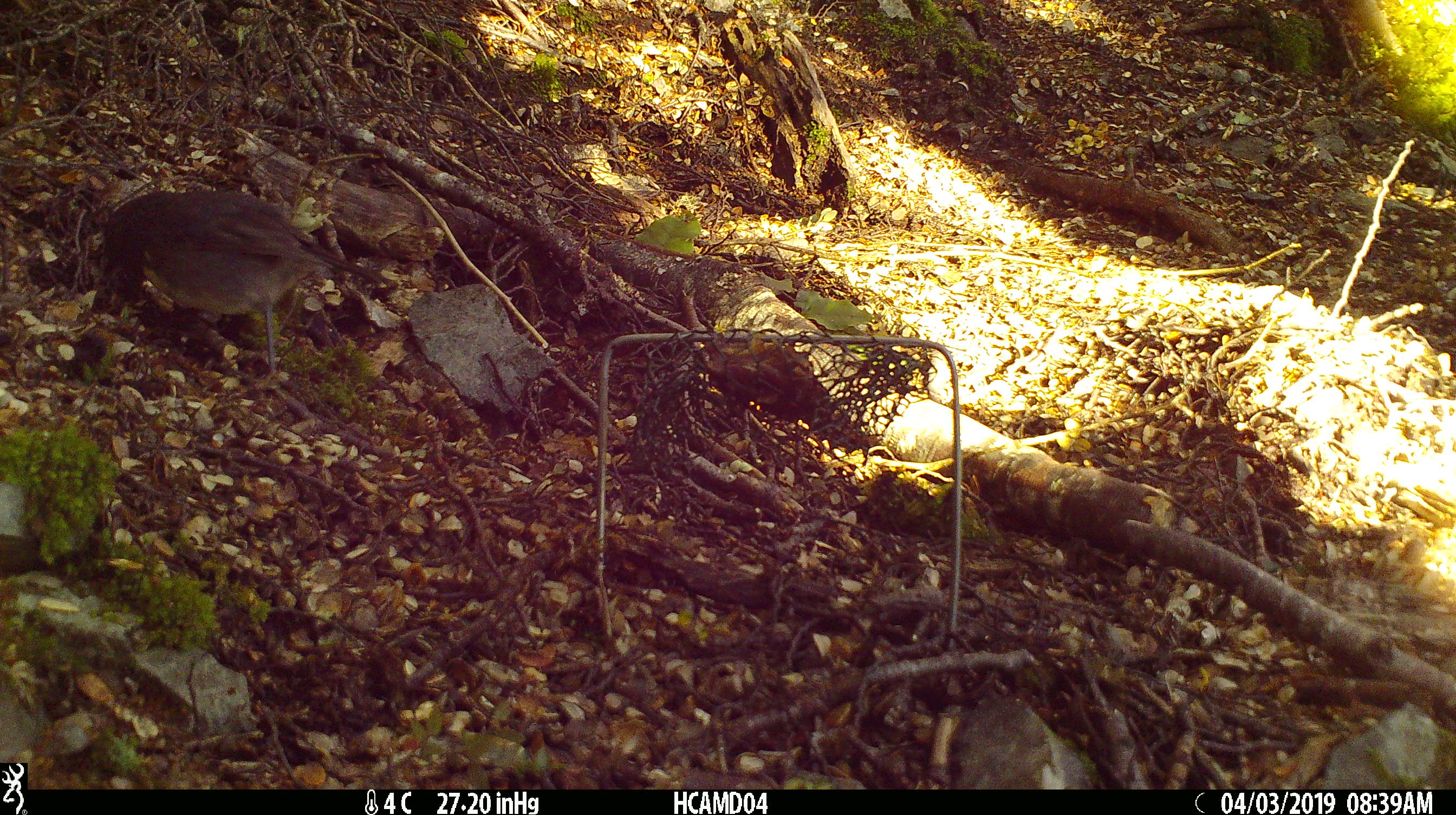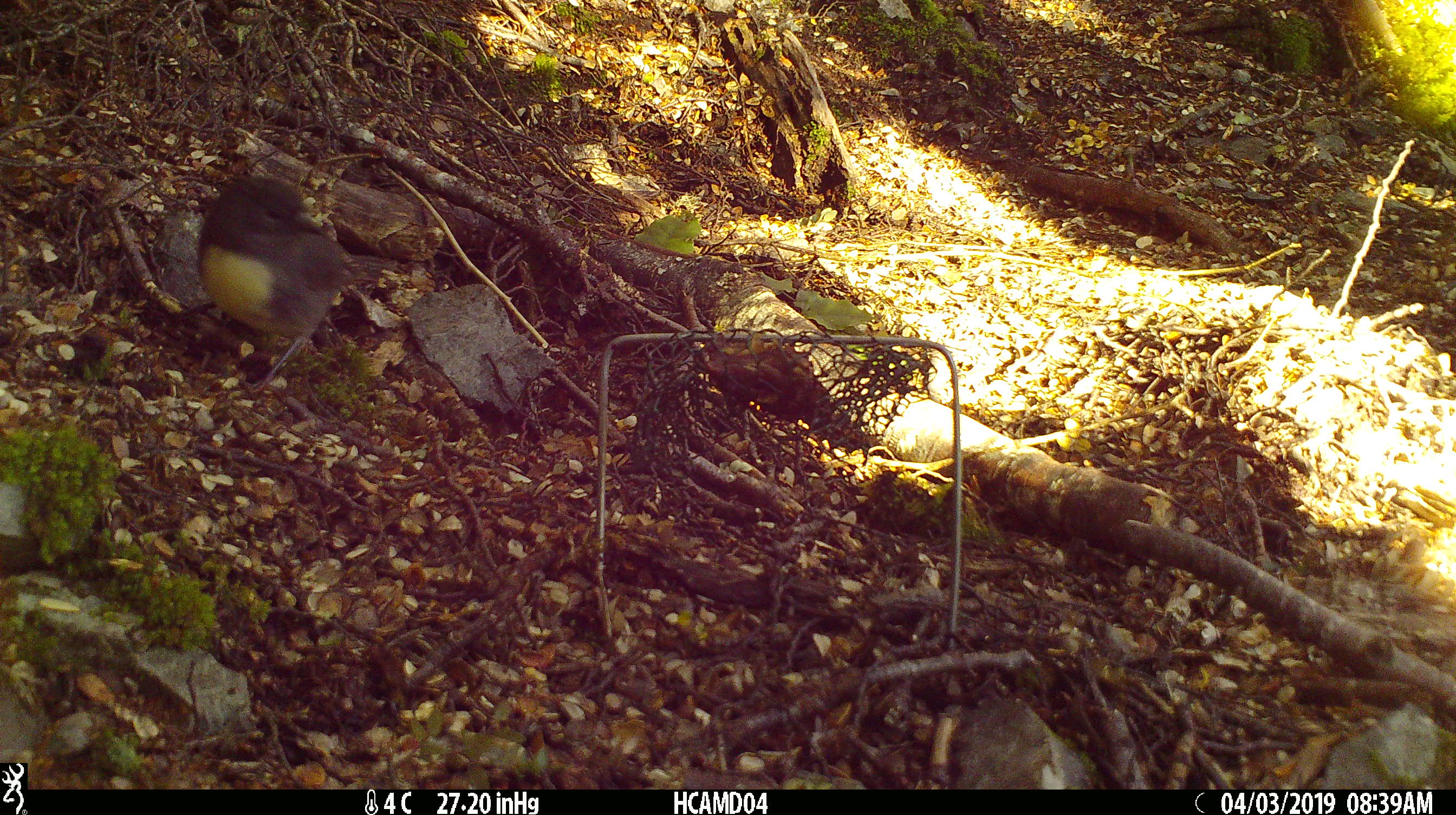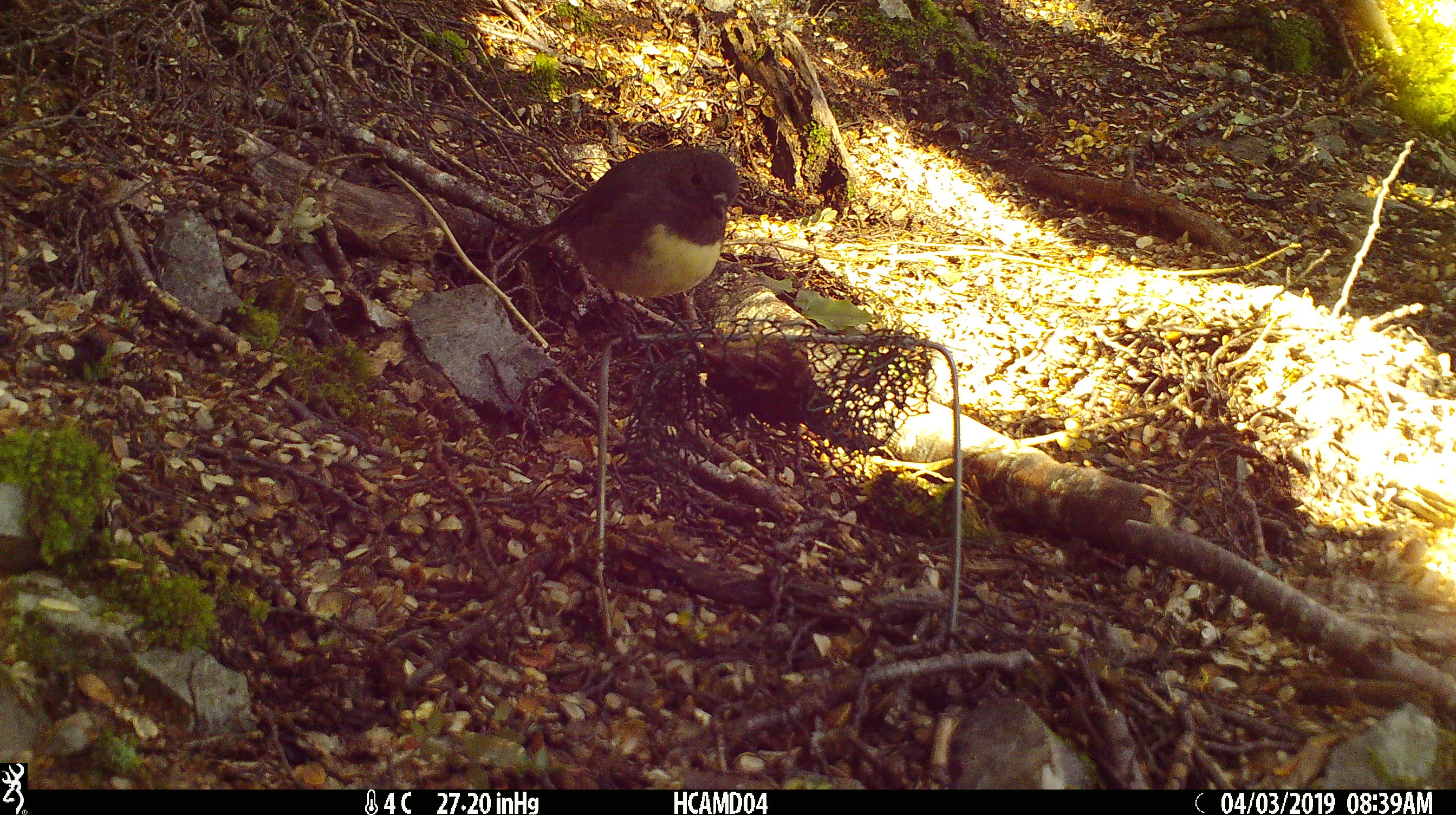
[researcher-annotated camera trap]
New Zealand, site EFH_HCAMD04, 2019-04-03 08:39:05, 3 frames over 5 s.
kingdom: Animalia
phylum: Chordata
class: Aves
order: Passeriformes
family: Petroicidae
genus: Petroica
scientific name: Petroica australis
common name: new zealand robin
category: robin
Robin (new zealand robin) (Petroica australis).